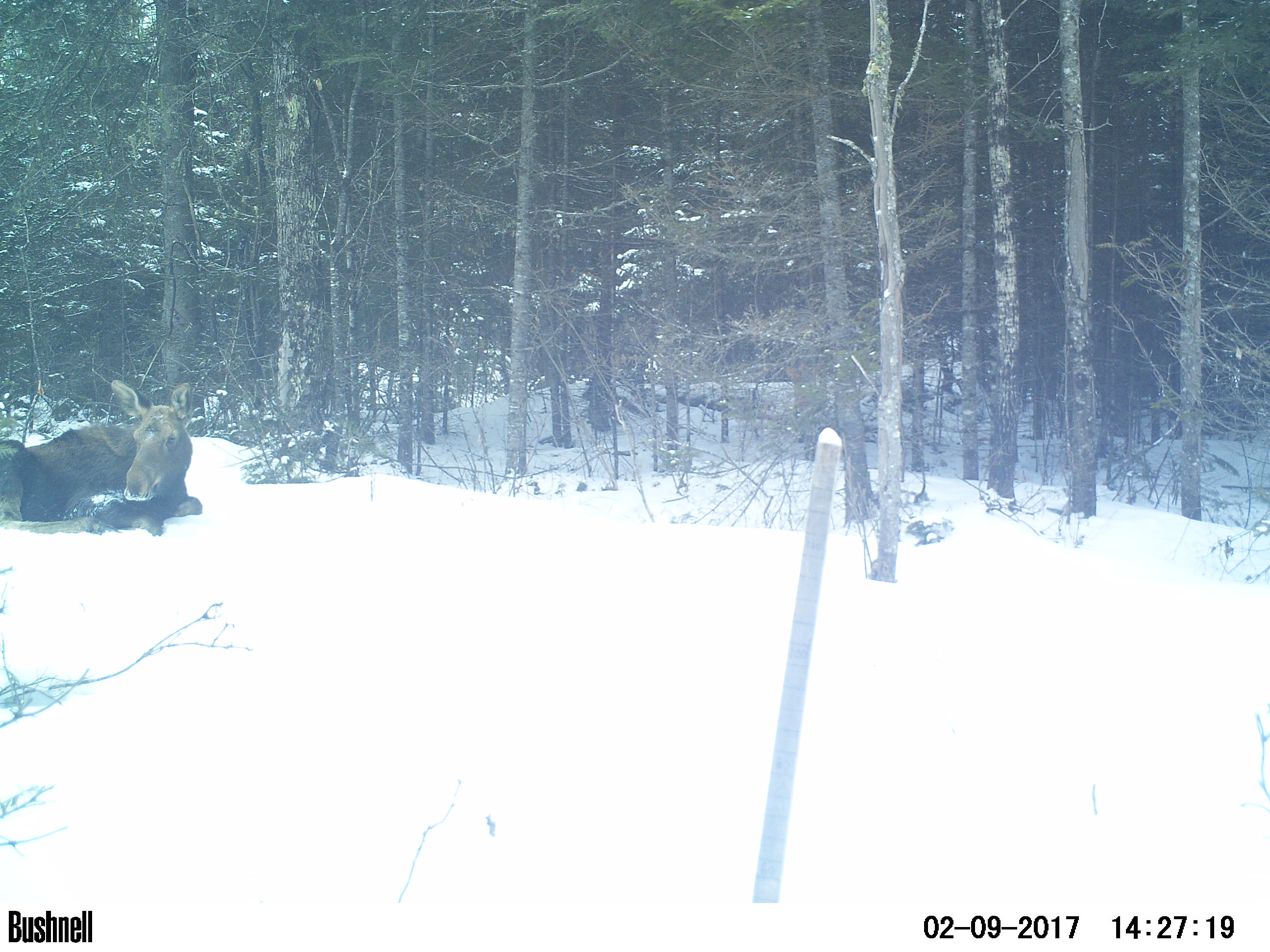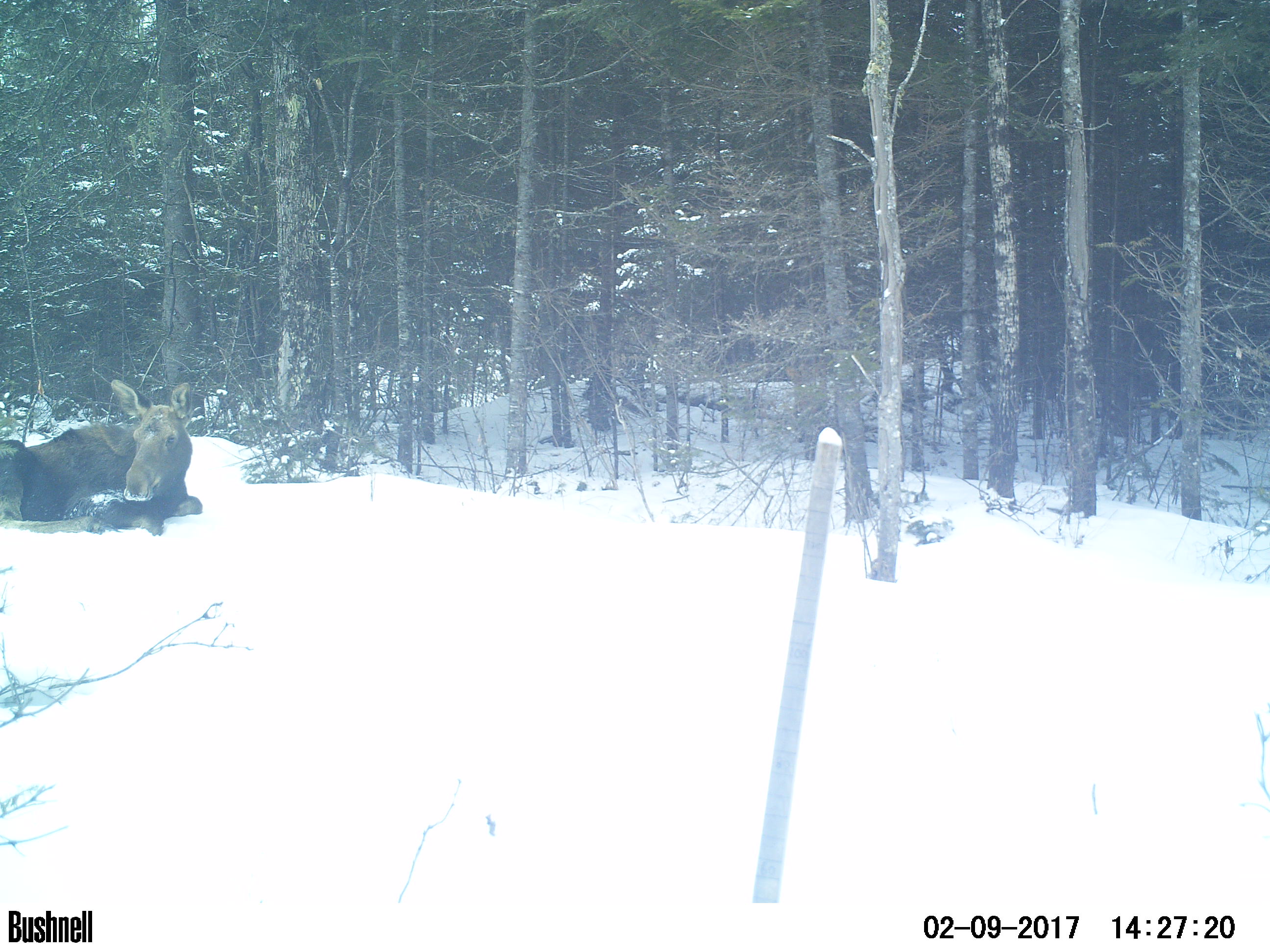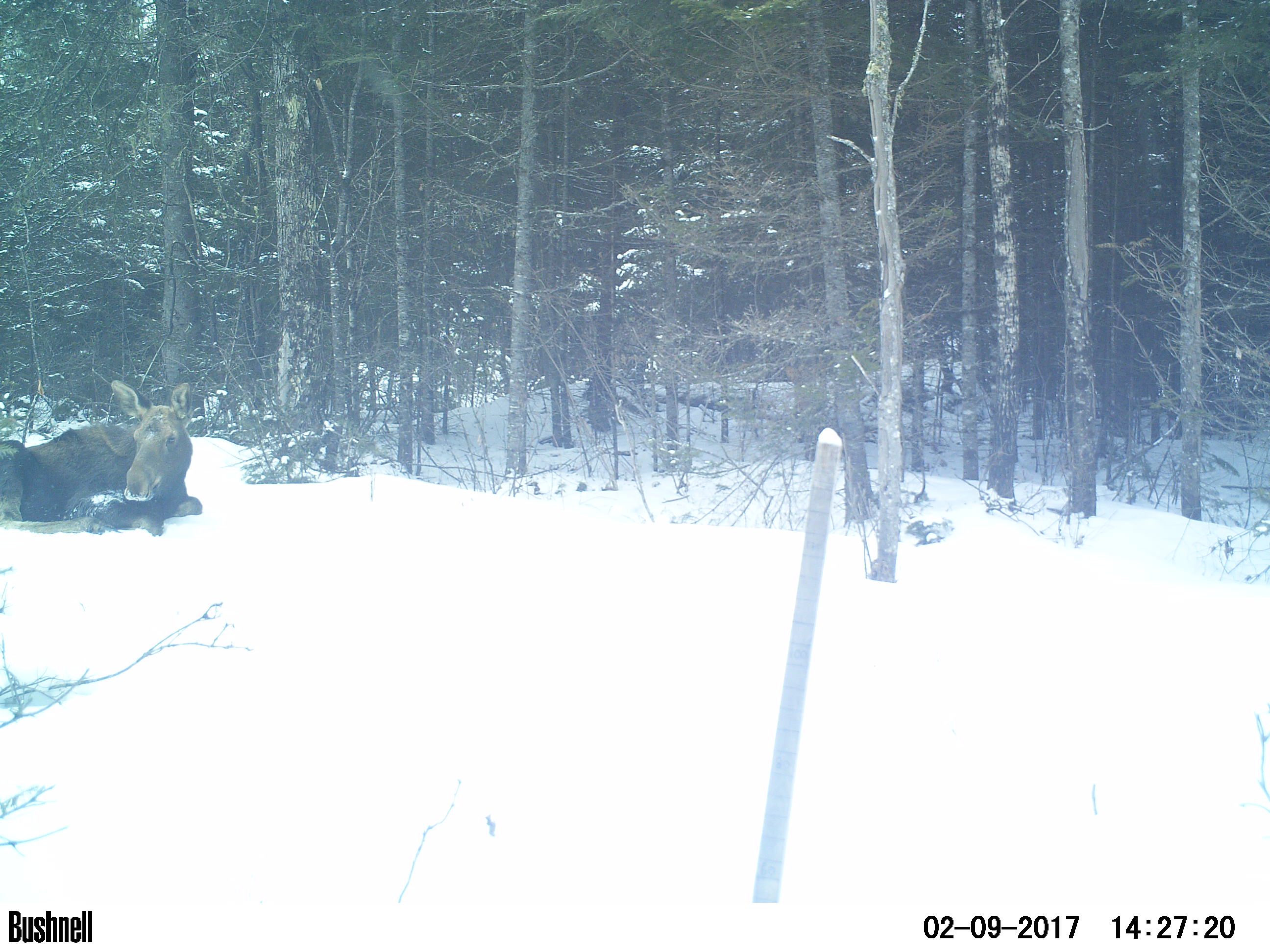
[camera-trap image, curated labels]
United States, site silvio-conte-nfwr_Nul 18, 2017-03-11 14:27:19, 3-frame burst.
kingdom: Animalia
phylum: Chordata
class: Mammalia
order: Artiodactyla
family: Cervidae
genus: Alces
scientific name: Alces alces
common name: moose